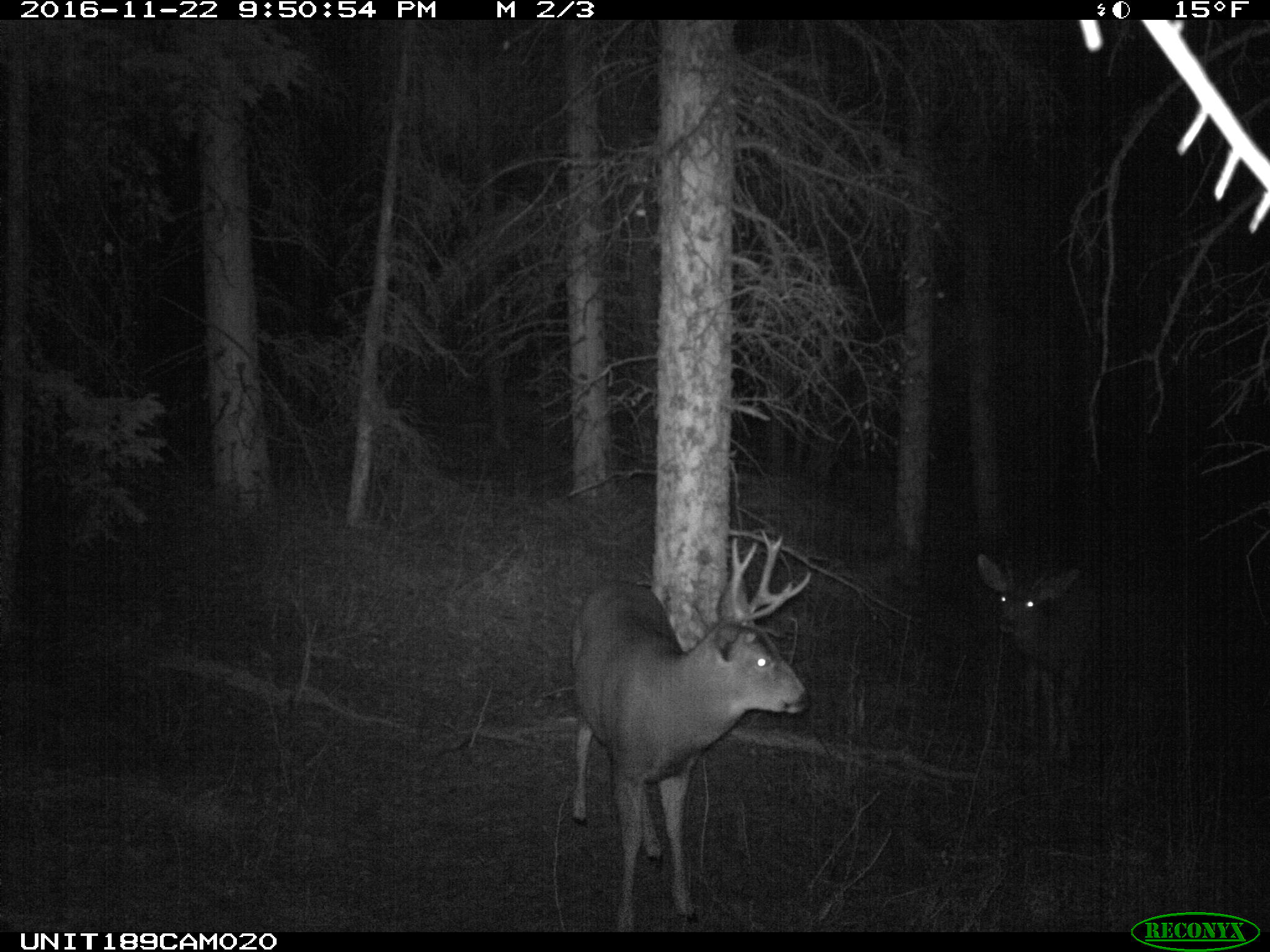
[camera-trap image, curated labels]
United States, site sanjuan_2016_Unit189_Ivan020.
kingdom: Animalia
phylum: Chordata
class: Mammalia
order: Artiodactyla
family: Cervidae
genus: Odocoileus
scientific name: Odocoileus hemionus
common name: mule deer